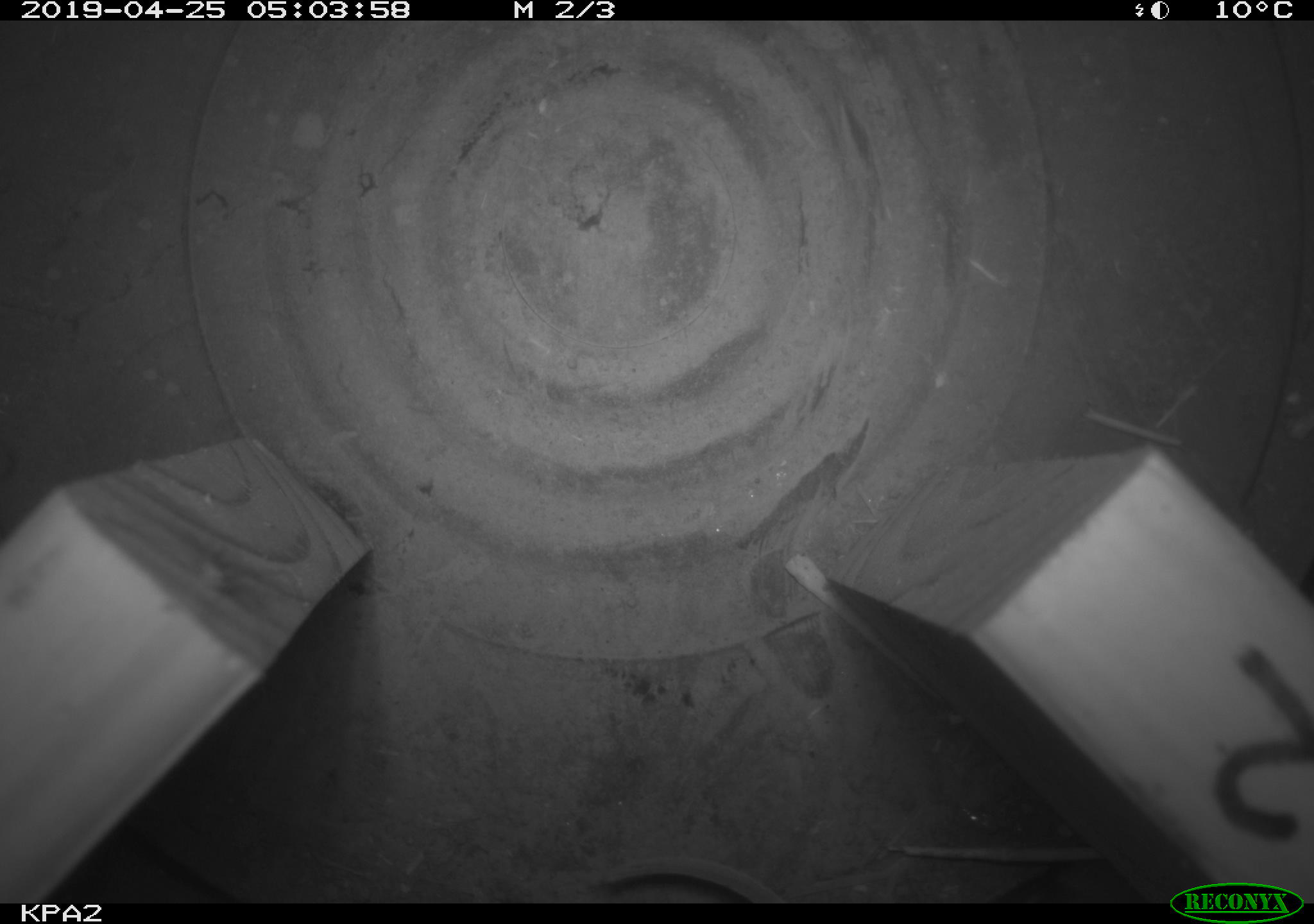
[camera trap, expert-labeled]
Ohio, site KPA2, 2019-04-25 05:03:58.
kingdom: Animalia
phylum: Chordata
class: Mammalia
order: Rodentia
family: Cricetidae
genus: Peromyscus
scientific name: Peromyscus leucopus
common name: white-footed mouse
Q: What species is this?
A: White-footed mouse (Peromyscus leucopus).